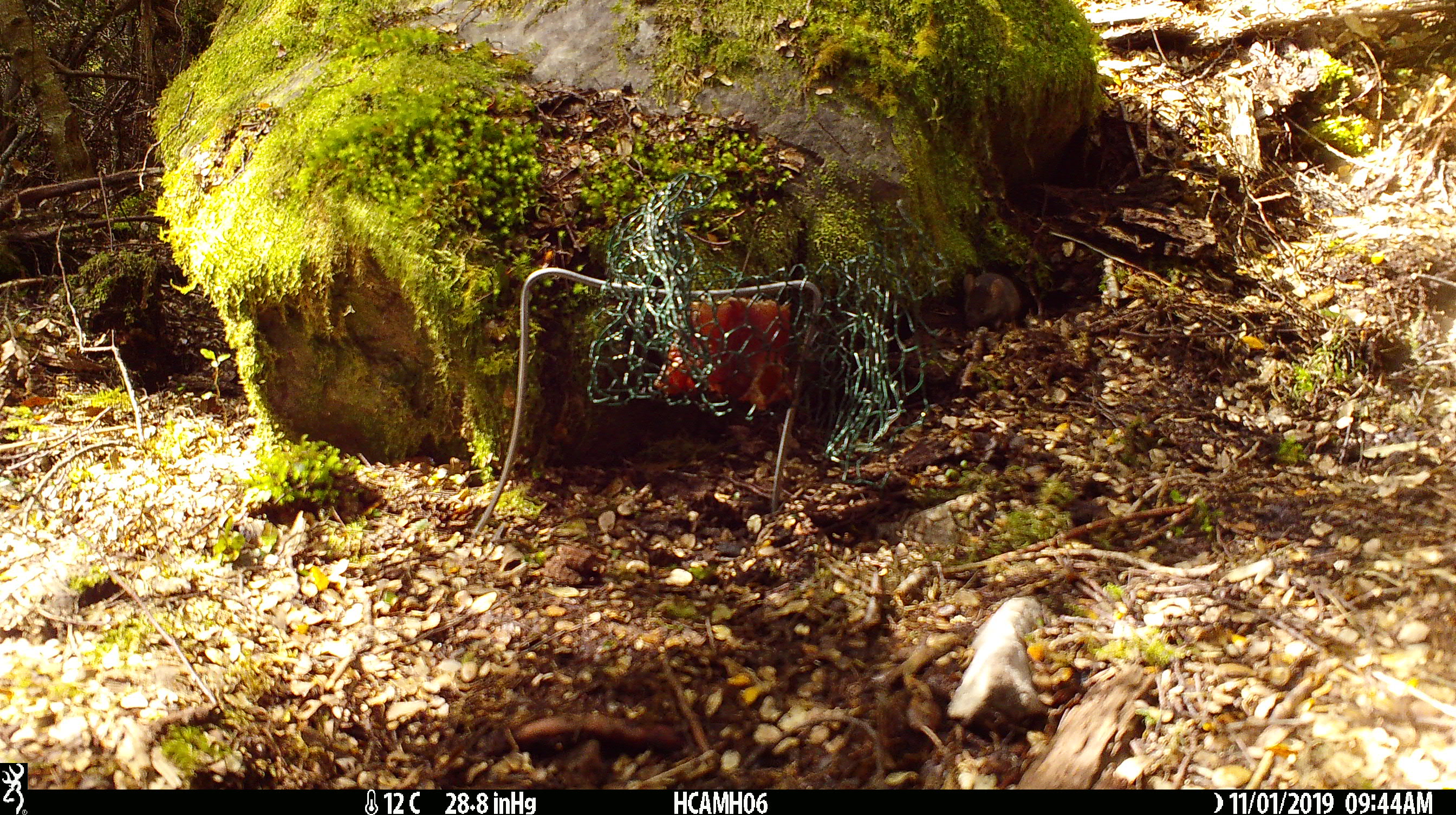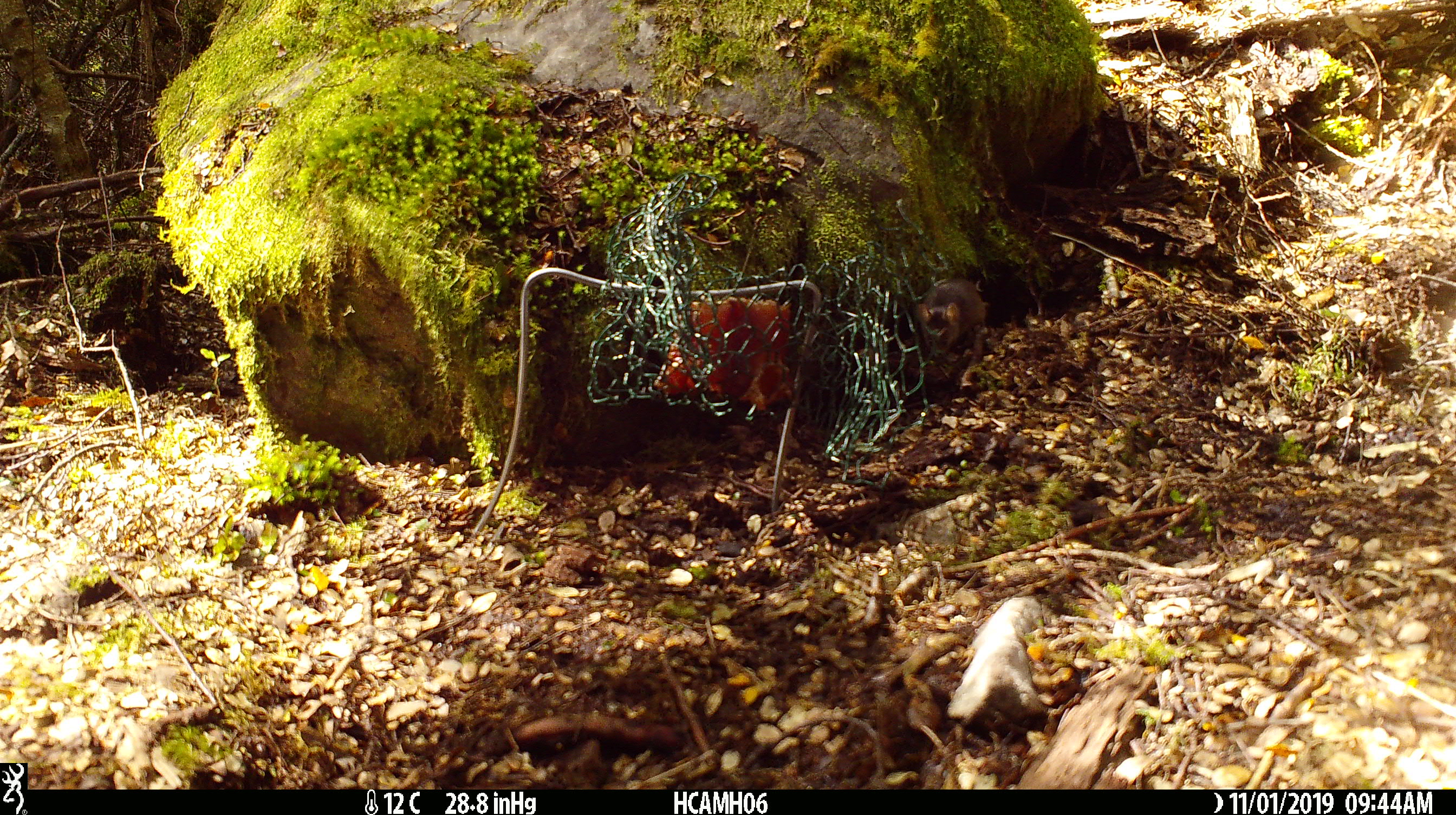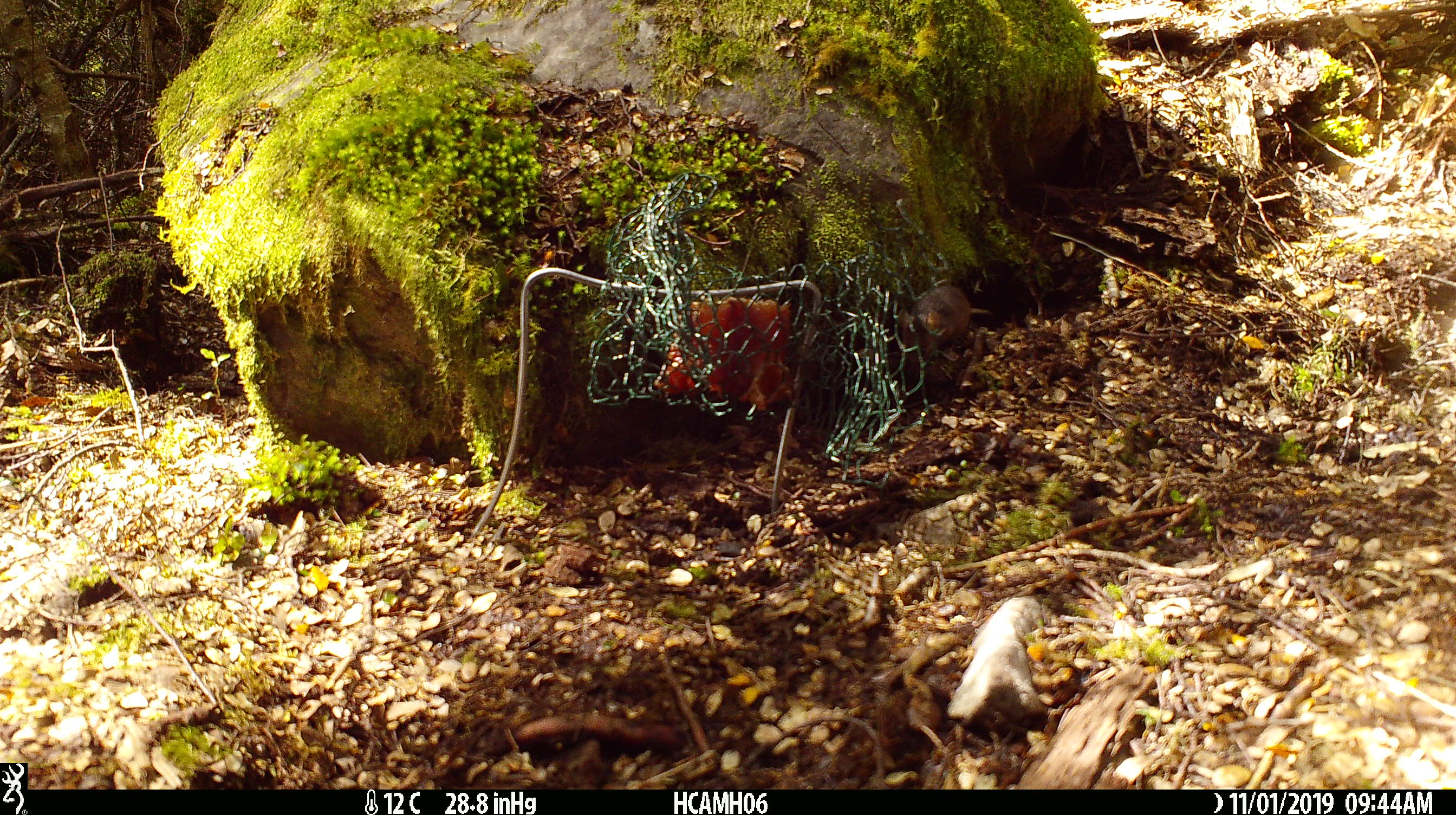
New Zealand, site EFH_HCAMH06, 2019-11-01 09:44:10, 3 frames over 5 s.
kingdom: Animalia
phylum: Chordata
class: Mammalia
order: Rodentia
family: Muridae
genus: Mus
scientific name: Mus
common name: mouse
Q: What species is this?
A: Mouse (Mus).